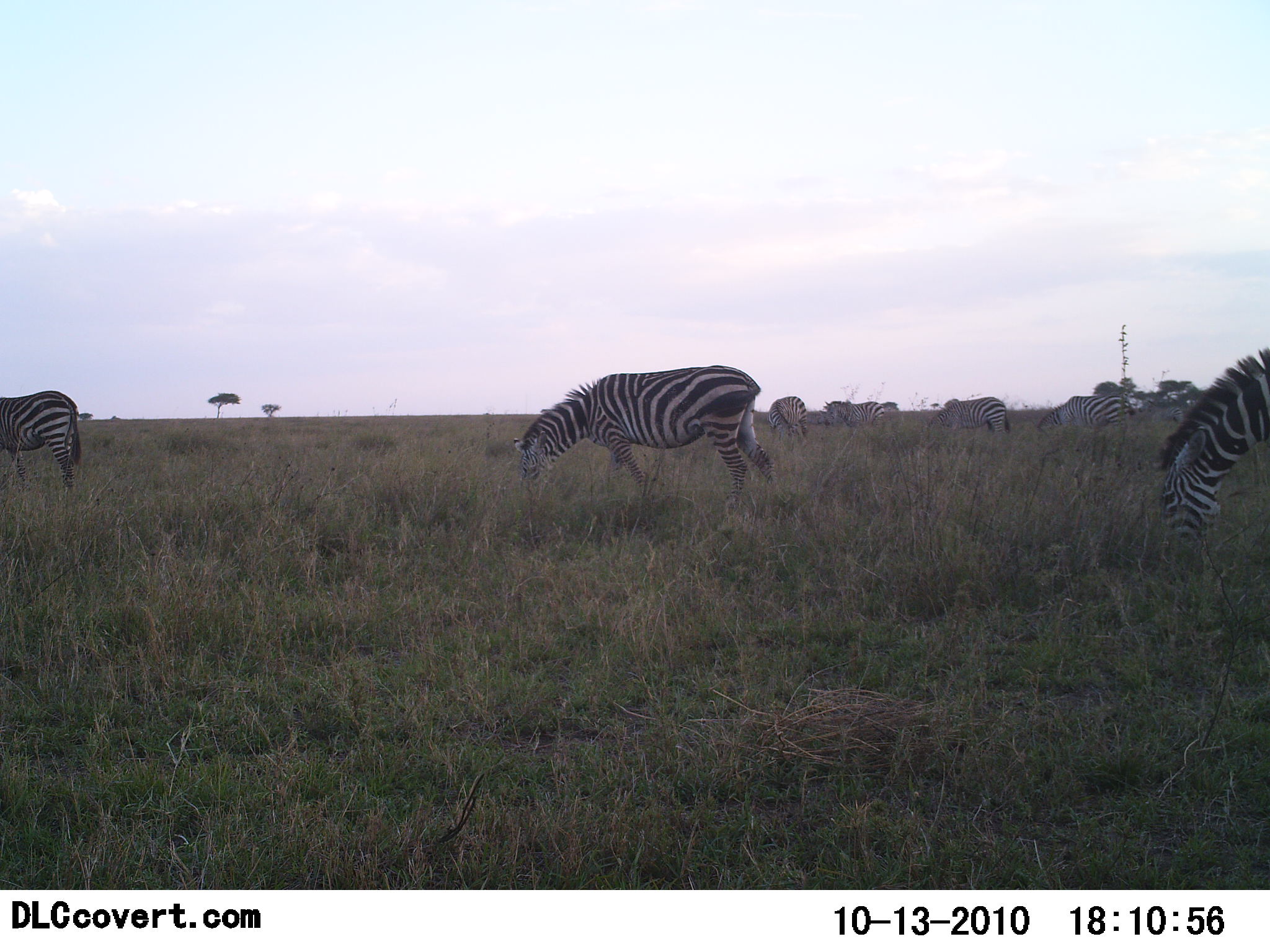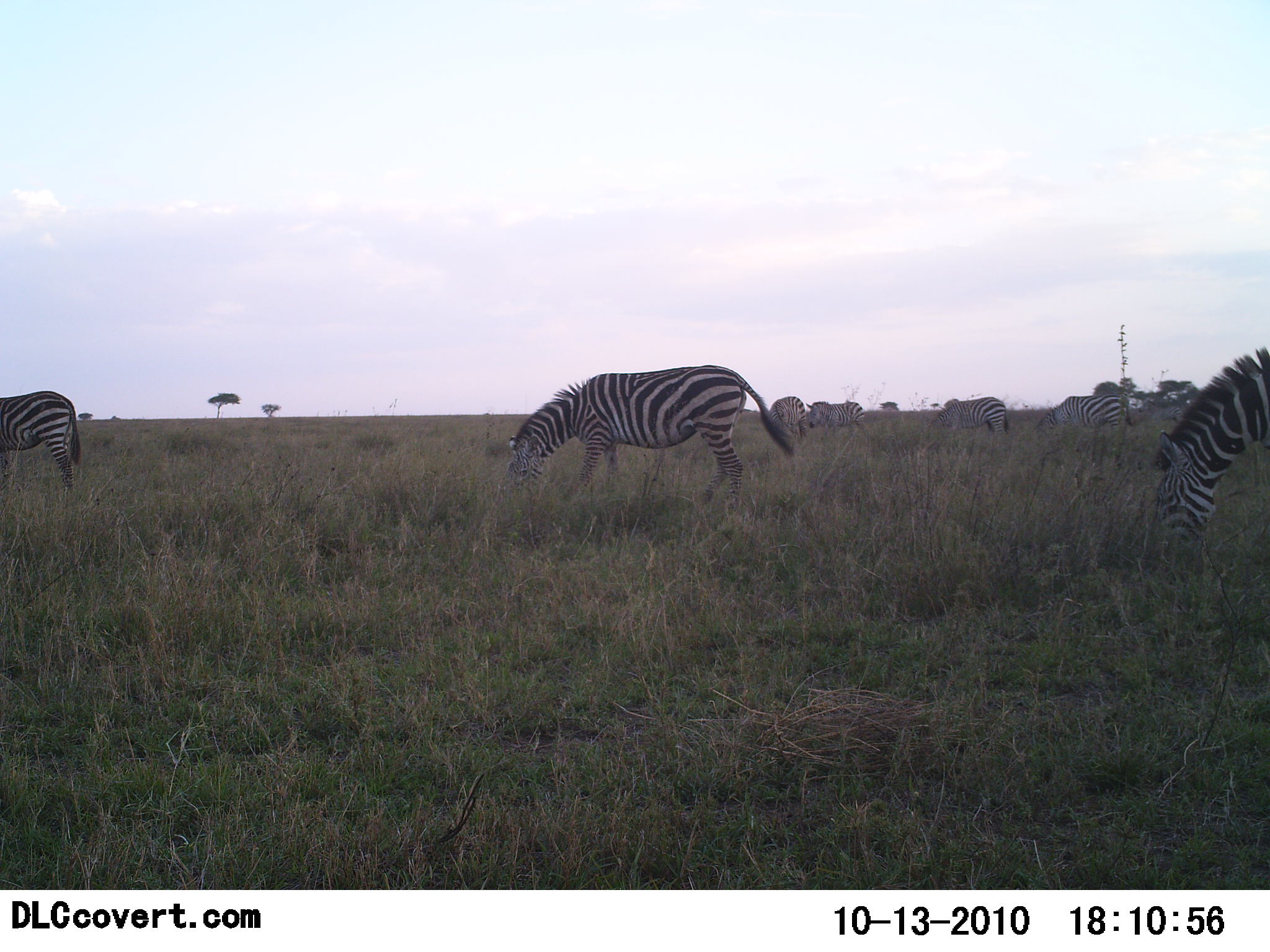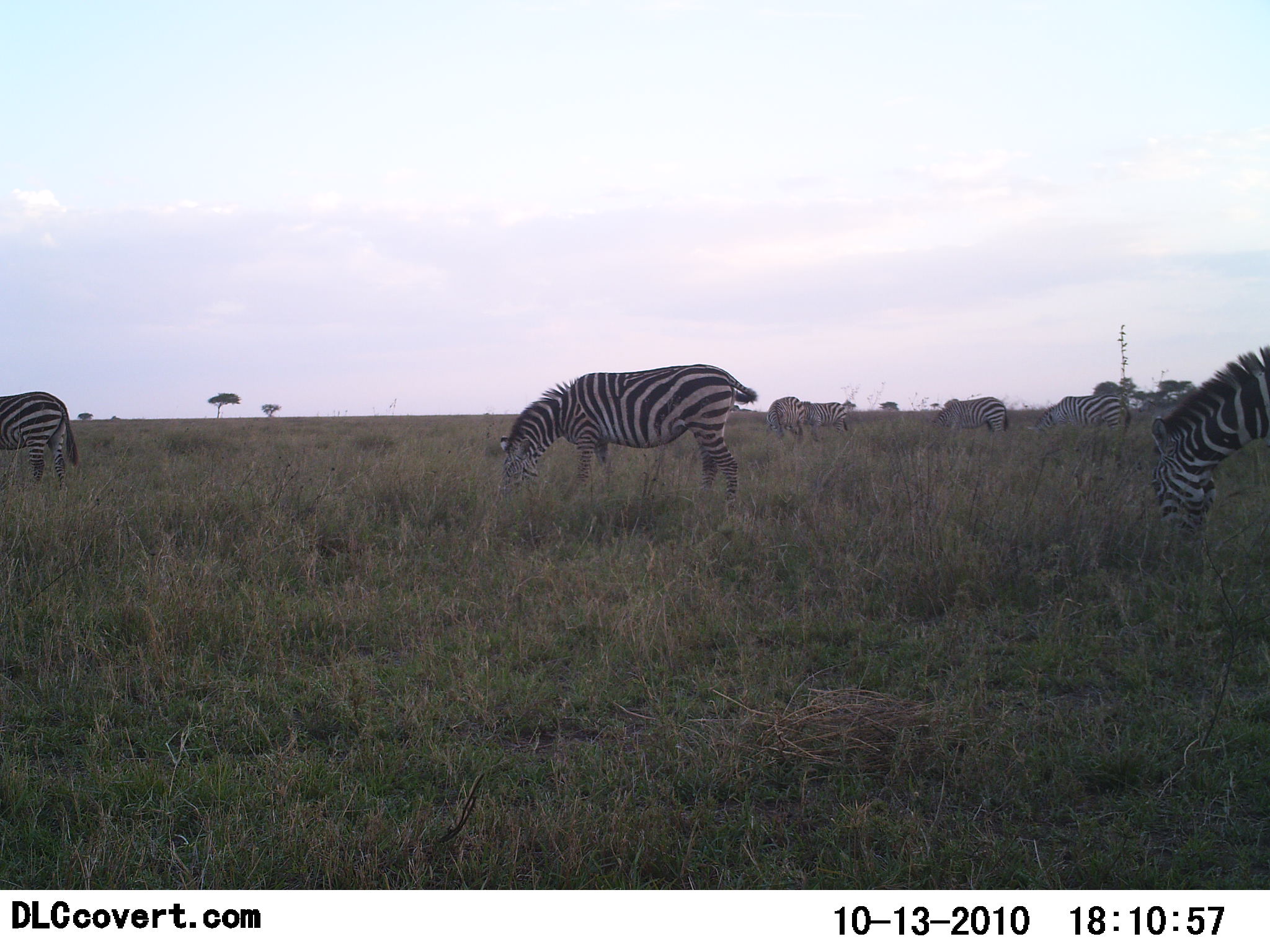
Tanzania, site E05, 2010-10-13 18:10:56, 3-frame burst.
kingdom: Animalia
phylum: Chordata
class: Mammalia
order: Perissodactyla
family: Equidae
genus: Equus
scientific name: Equus quagga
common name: plains zebra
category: zebra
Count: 7.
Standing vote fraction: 12%.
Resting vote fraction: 0%.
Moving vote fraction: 29%.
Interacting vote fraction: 0%.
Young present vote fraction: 0%.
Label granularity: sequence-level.